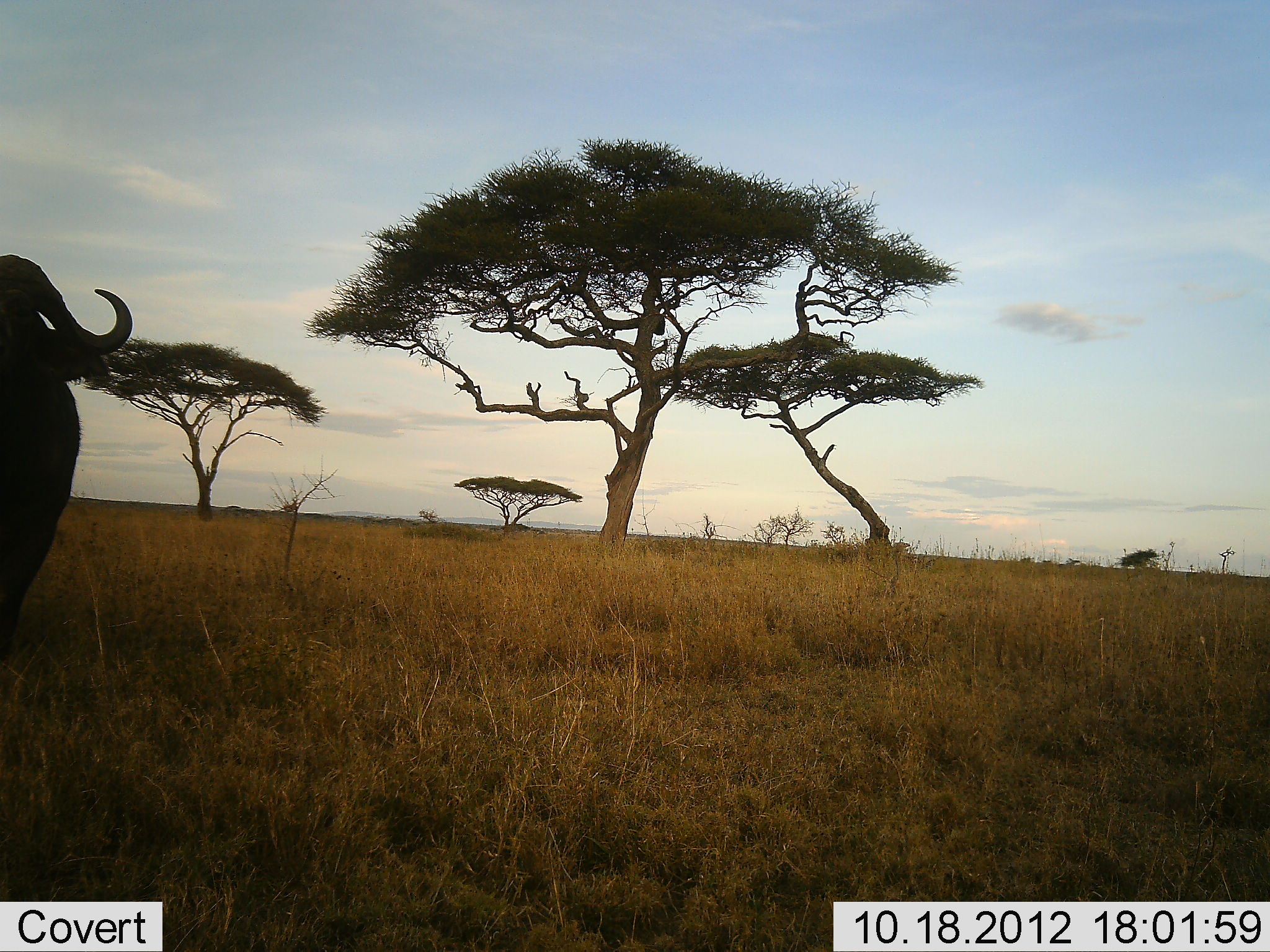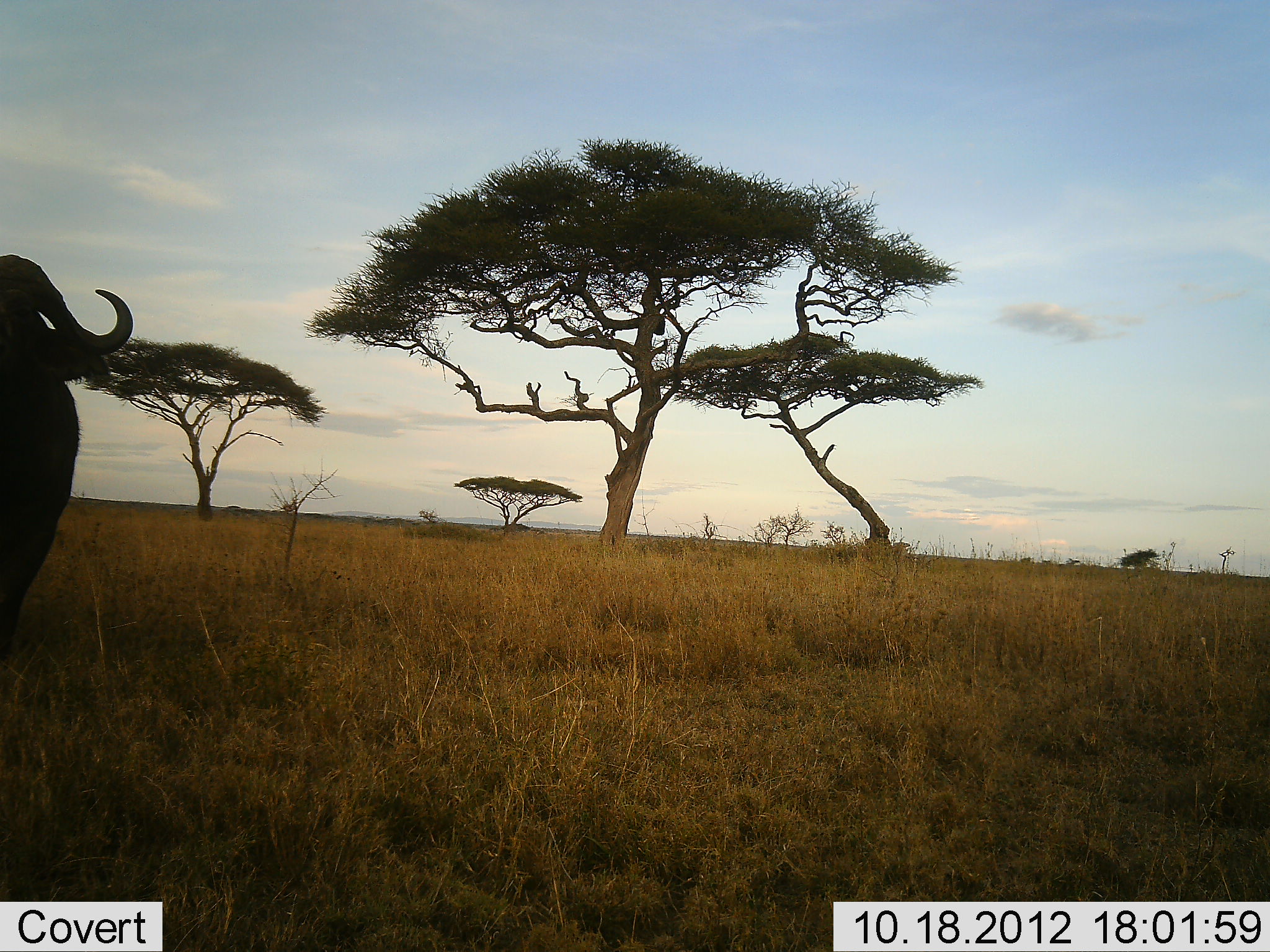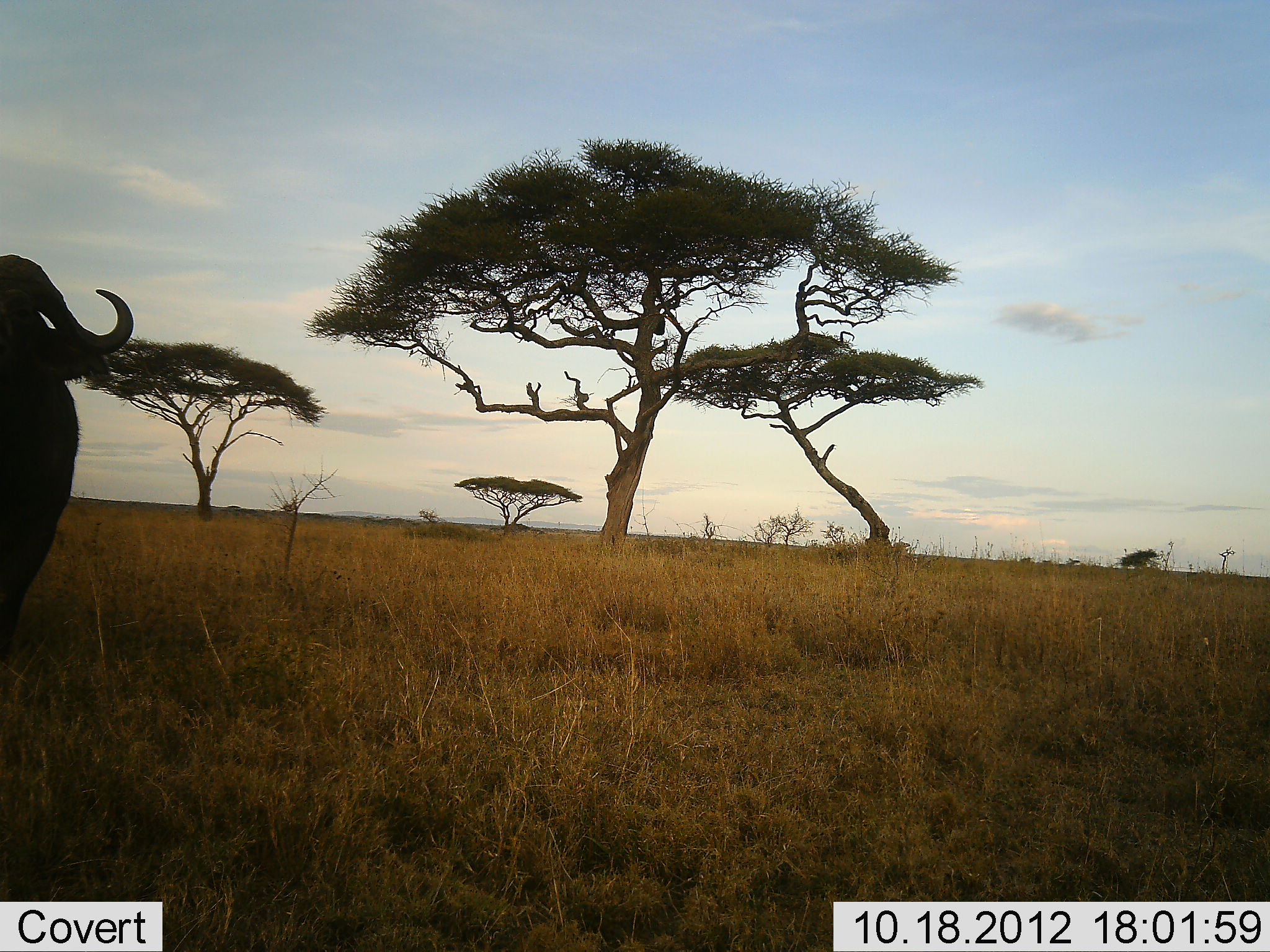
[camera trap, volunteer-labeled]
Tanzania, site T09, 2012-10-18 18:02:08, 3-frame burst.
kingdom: Animalia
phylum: Chordata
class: Mammalia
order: Artiodactyla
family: Bovidae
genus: Syncerus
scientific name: Syncerus caffer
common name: cape buffalo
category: buffalo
Buffalo (cape buffalo) (Syncerus caffer), count 1. Behavior (volunteer vote fractions): standing 100%, resting 0%, moving 0%, interacting 0%. Young present (vote fraction): 0%. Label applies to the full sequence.